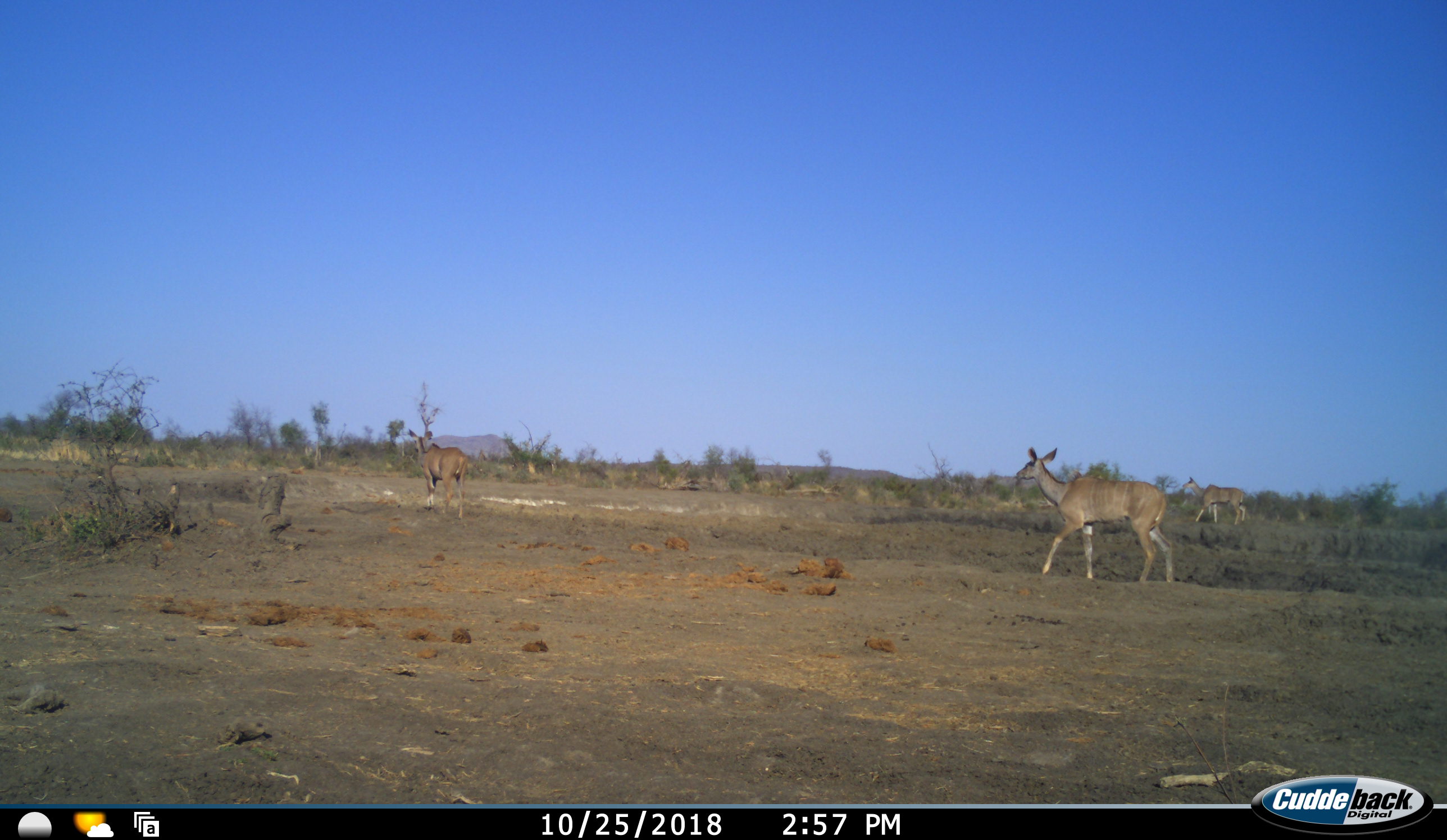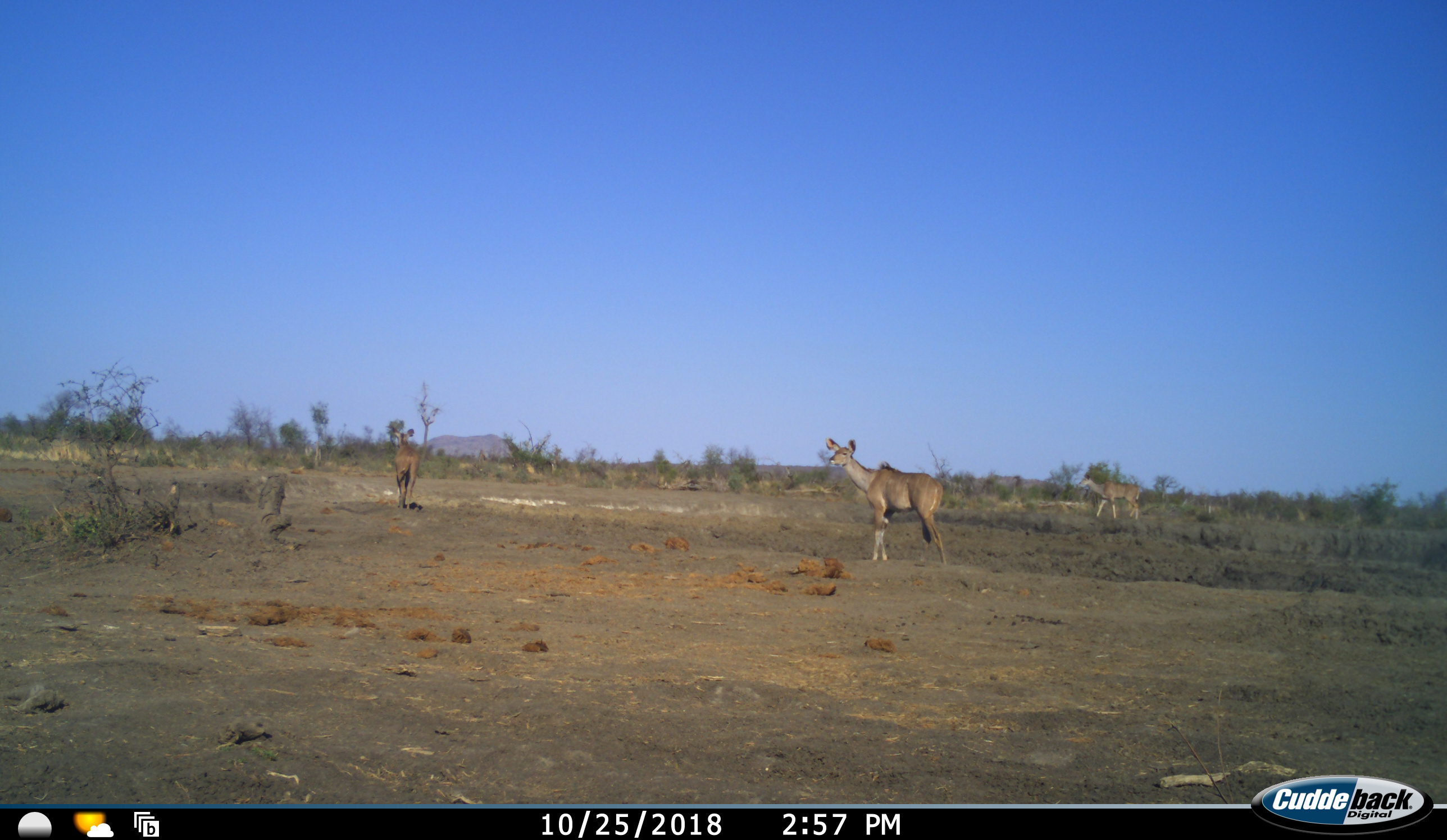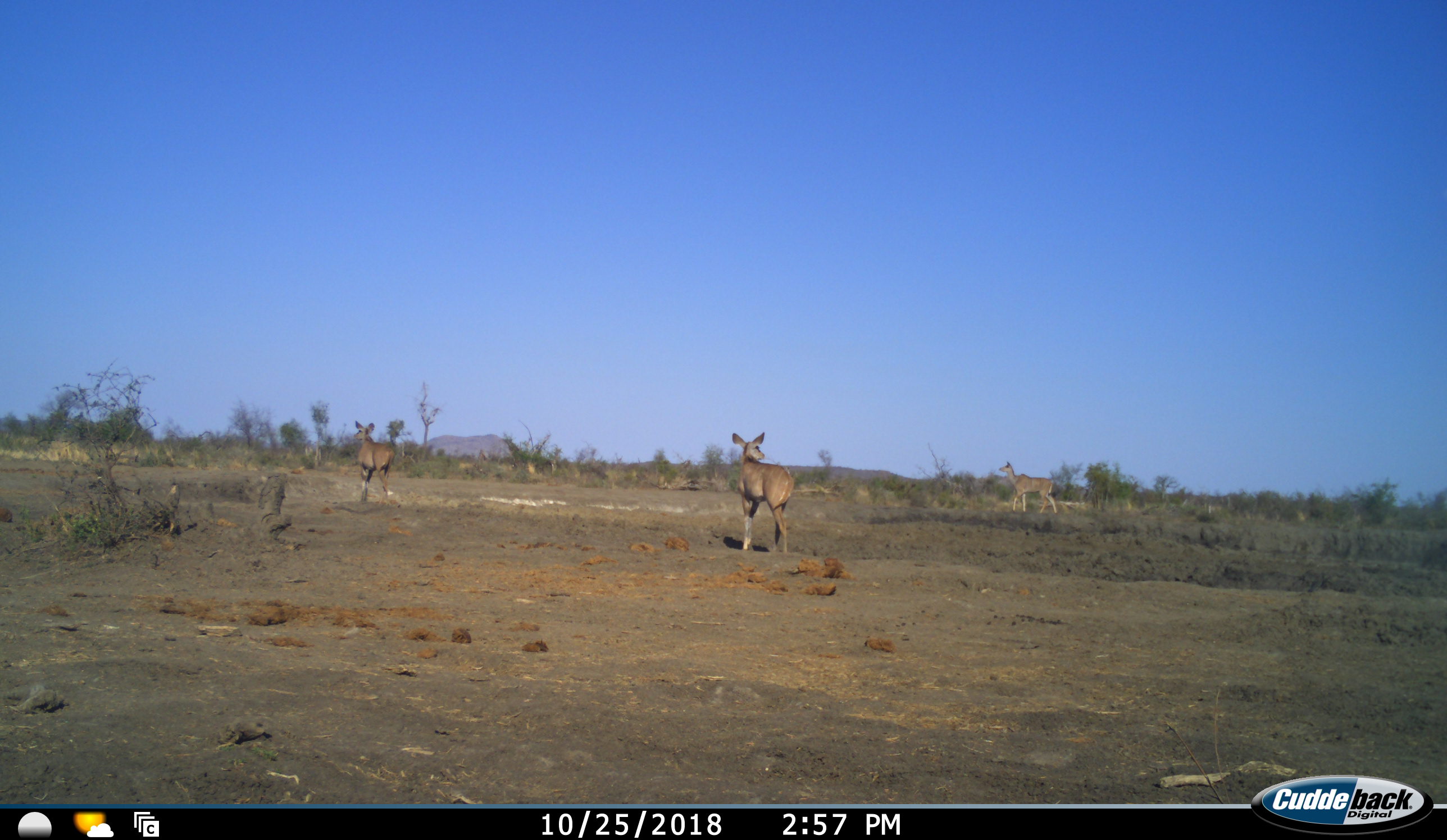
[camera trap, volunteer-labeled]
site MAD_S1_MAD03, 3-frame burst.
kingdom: Animalia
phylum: Chordata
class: Mammalia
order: Artiodactyla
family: Bovidae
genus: Tragelaphus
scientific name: Tragelaphus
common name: kudu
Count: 3.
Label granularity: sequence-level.